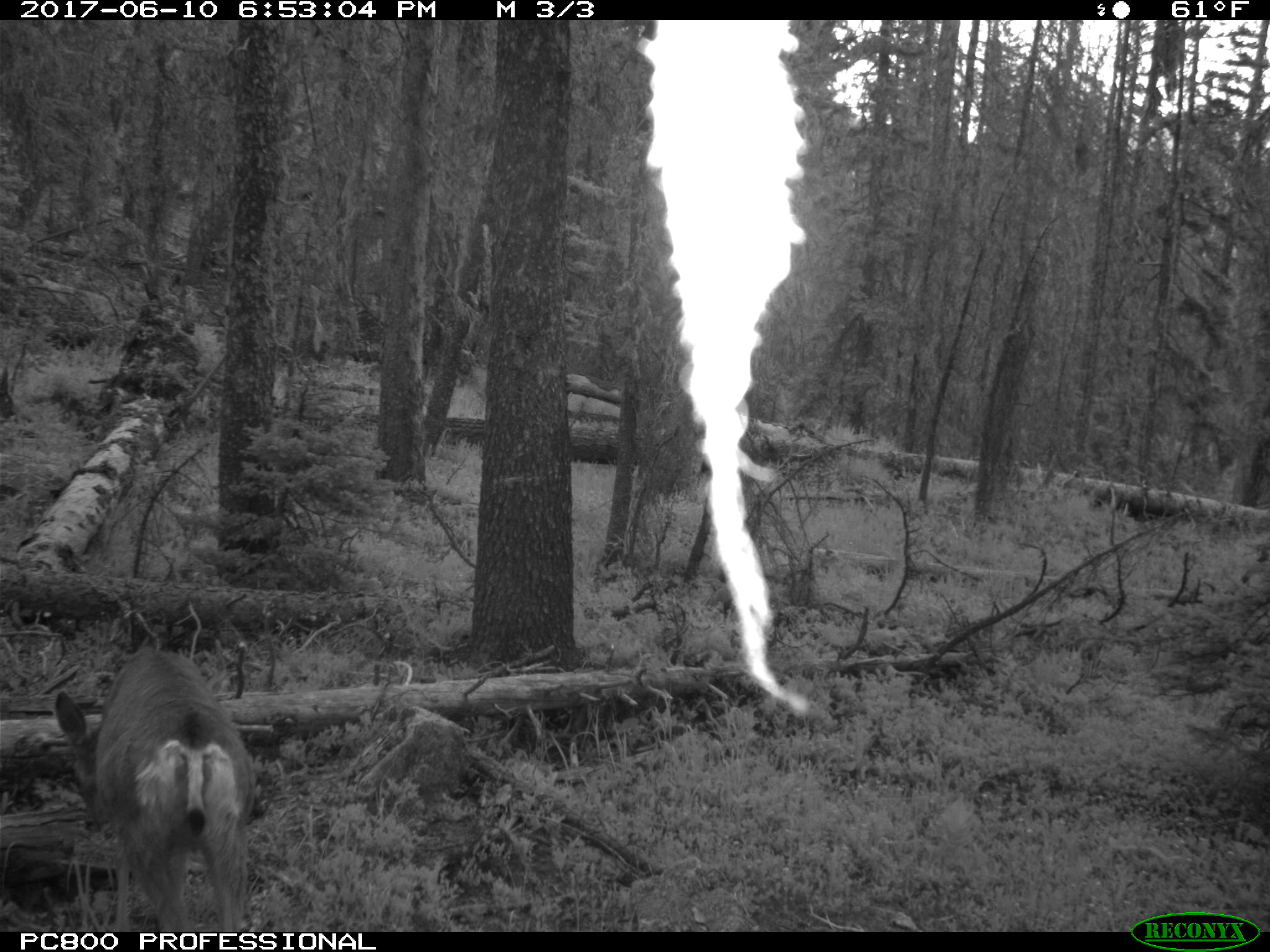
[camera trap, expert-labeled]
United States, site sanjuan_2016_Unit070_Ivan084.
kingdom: Animalia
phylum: Chordata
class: Mammalia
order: Artiodactyla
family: Cervidae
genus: Odocoileus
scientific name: Odocoileus hemionus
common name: mule deer